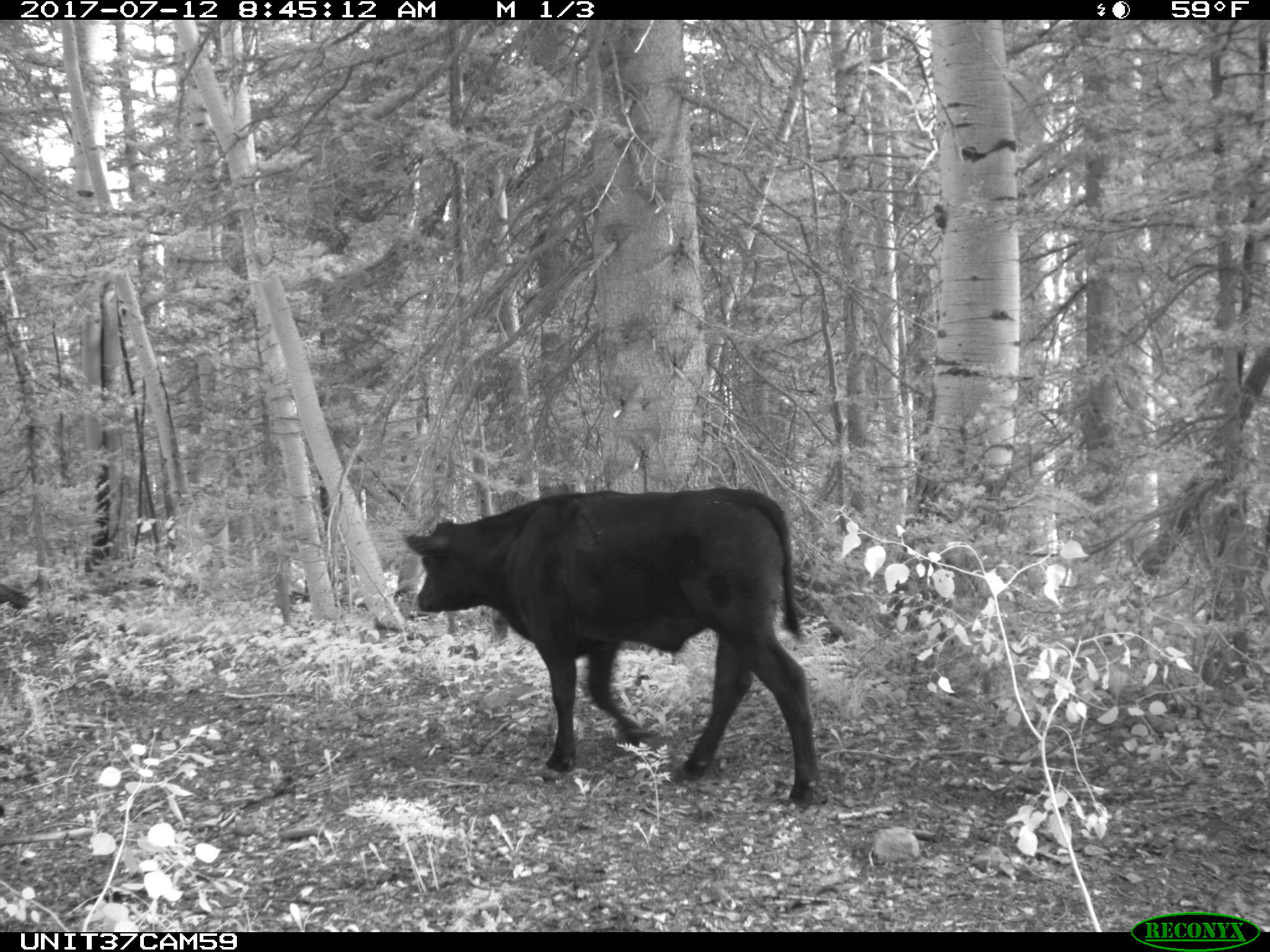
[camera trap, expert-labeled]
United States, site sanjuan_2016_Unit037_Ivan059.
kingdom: Animalia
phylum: Chordata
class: Mammalia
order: Artiodactyla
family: Bovidae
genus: Bos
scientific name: Bos taurus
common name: domestic cow